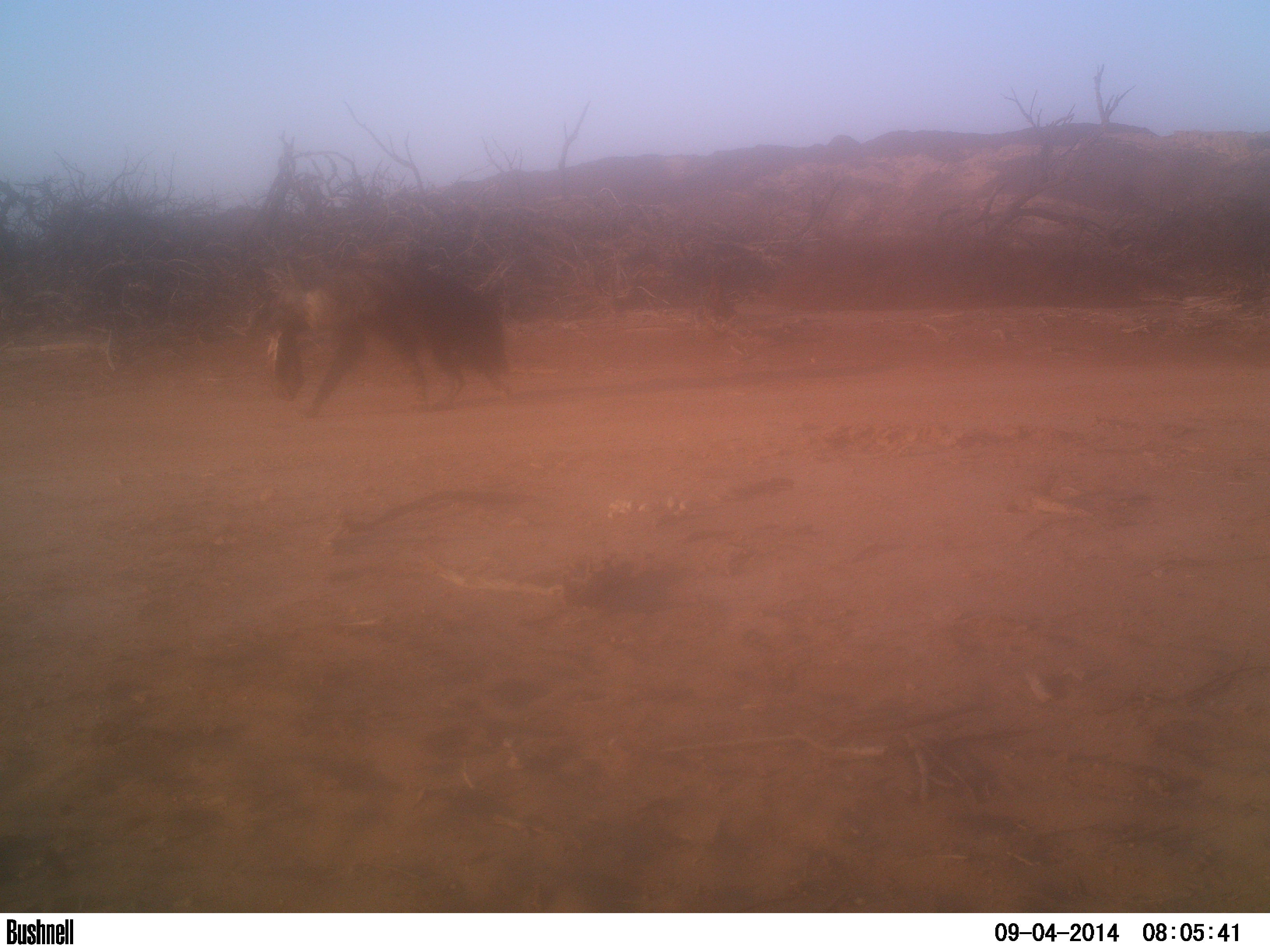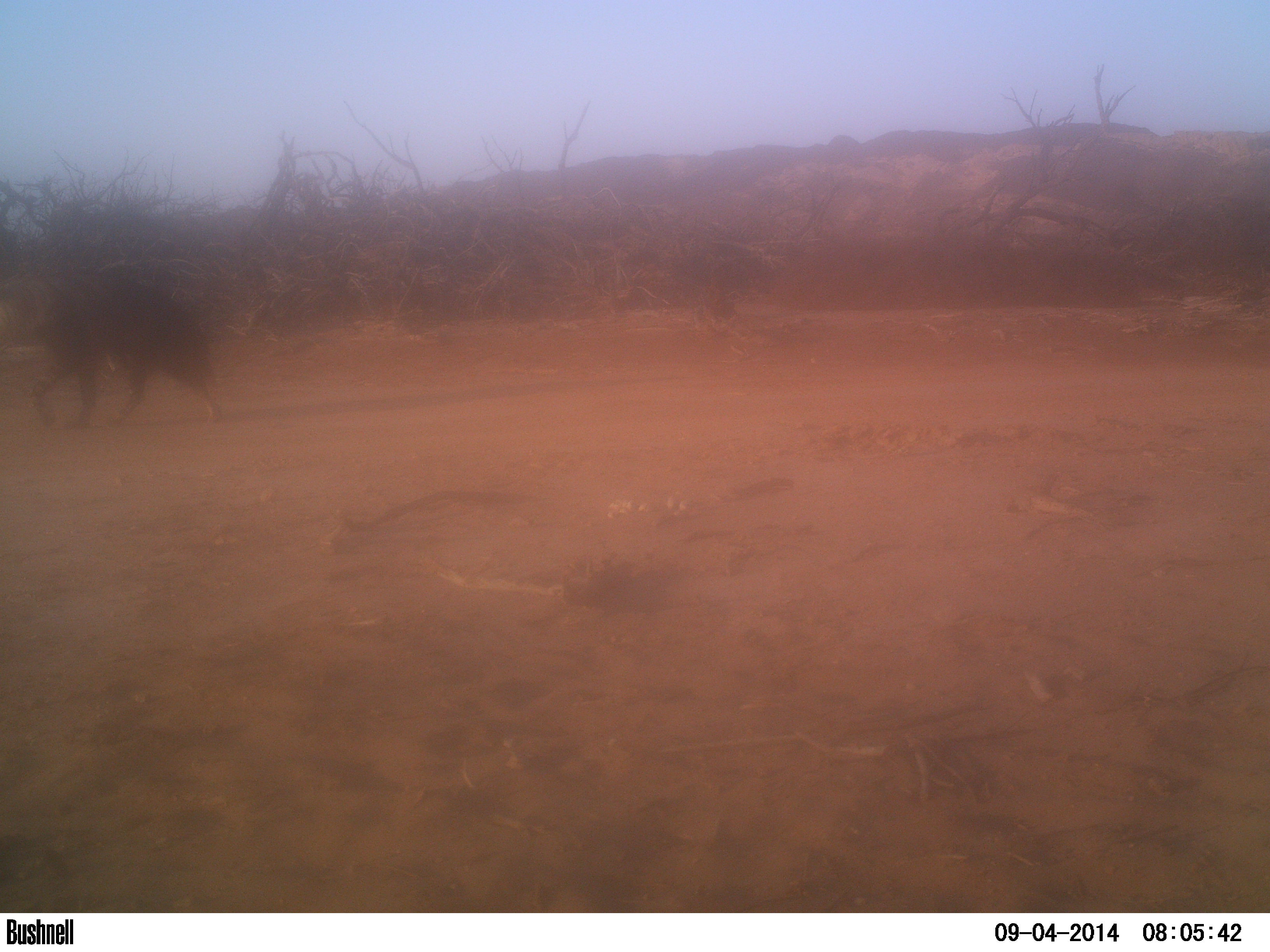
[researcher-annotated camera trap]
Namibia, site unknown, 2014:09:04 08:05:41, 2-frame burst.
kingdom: Animalia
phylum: Chordata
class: Mammalia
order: Carnivora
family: Hyaenidae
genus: Parahyaena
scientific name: Parahyaena brunnea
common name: brown hyena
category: hyaena brunnea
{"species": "hyaena brunnea (brown hyena) (Parahyaena brunnea)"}